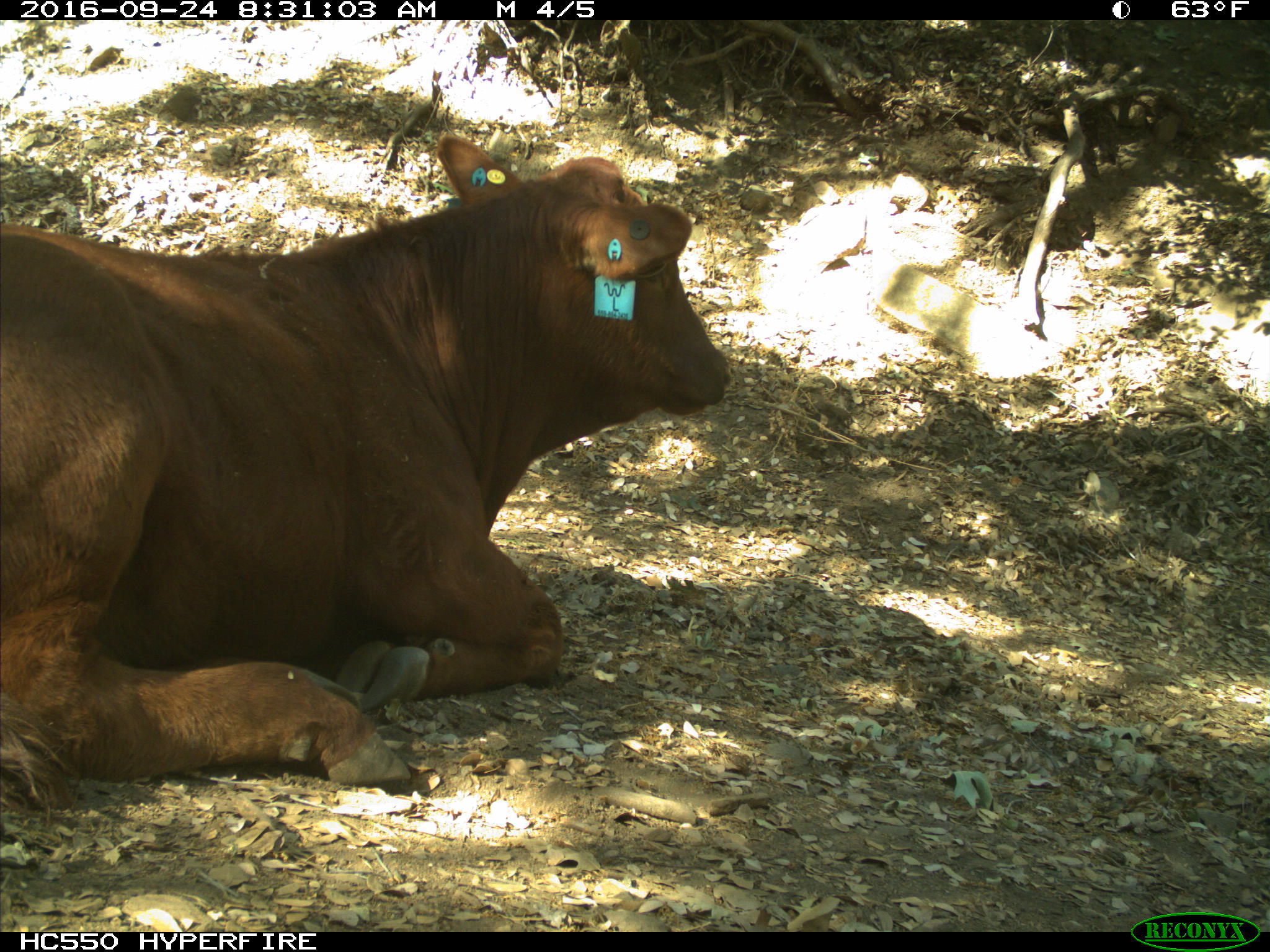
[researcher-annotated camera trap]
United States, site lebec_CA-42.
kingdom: Animalia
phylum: Chordata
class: Mammalia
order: Artiodactyla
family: Bovidae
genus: Bos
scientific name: Bos taurus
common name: domestic cow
Bos taurus (domestic cow).